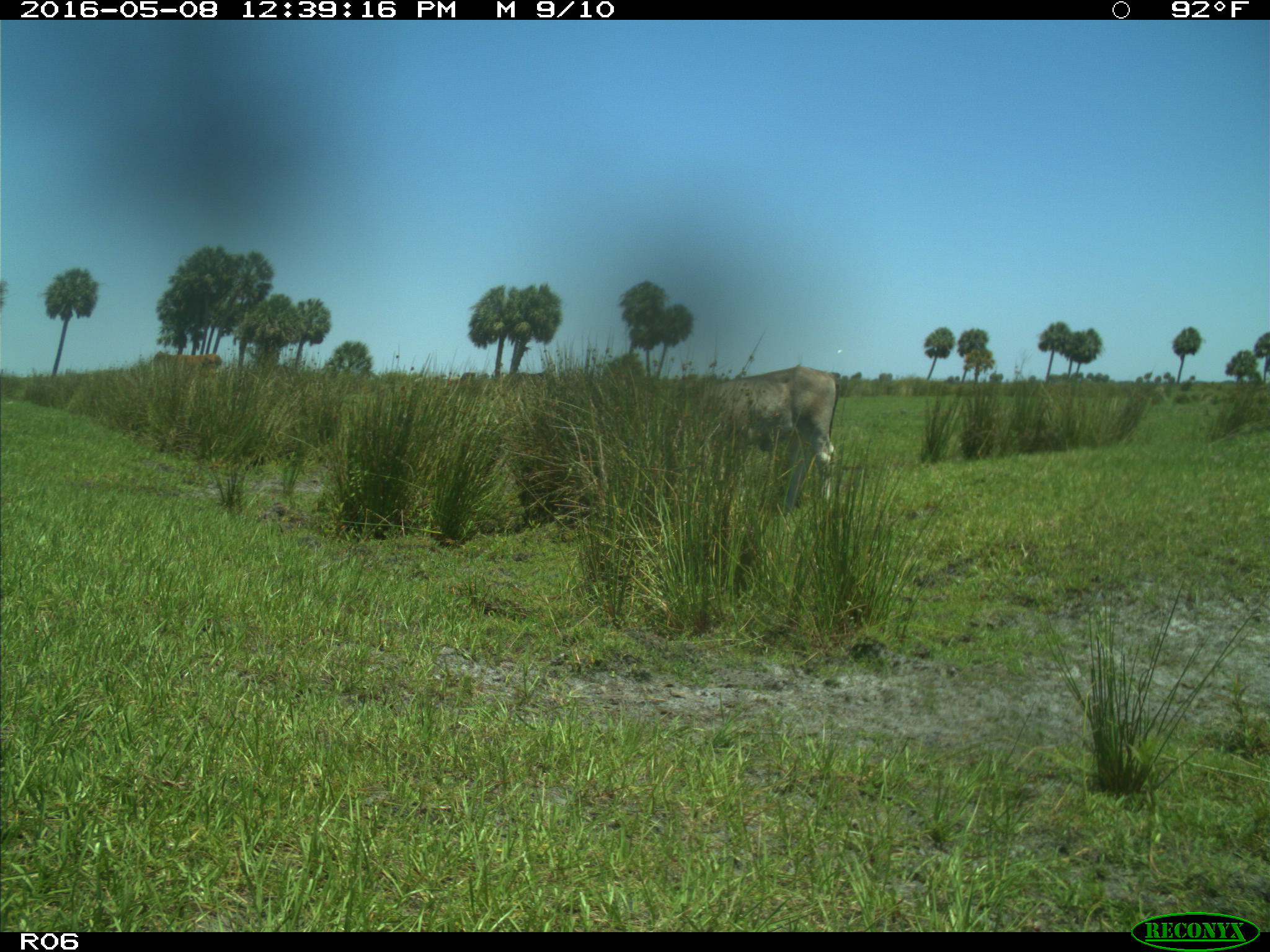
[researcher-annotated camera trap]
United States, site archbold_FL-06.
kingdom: Animalia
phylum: Chordata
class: Mammalia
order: Artiodactyla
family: Bovidae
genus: Bos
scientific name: Bos taurus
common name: domestic cow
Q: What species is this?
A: Bos taurus (domestic cow).